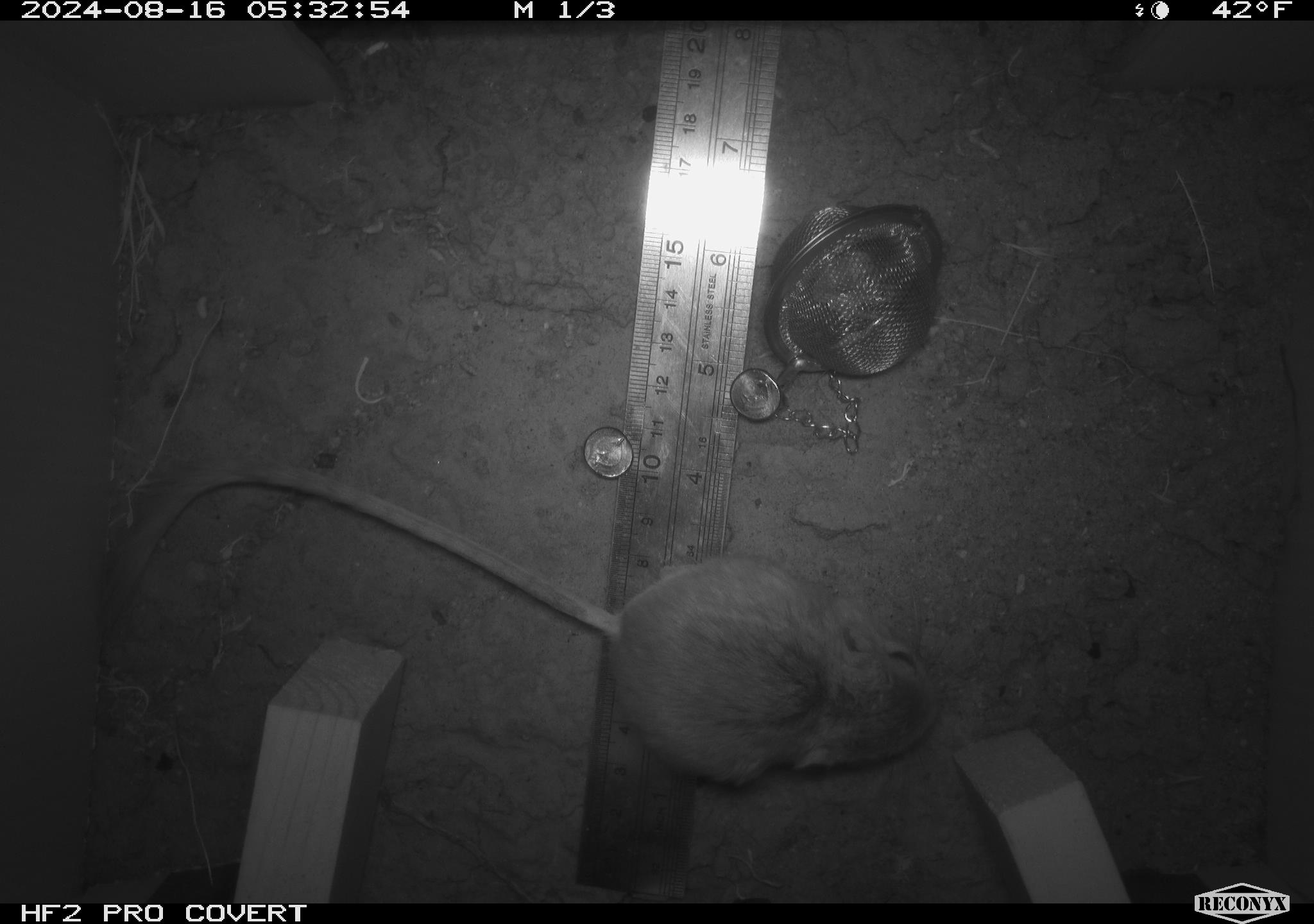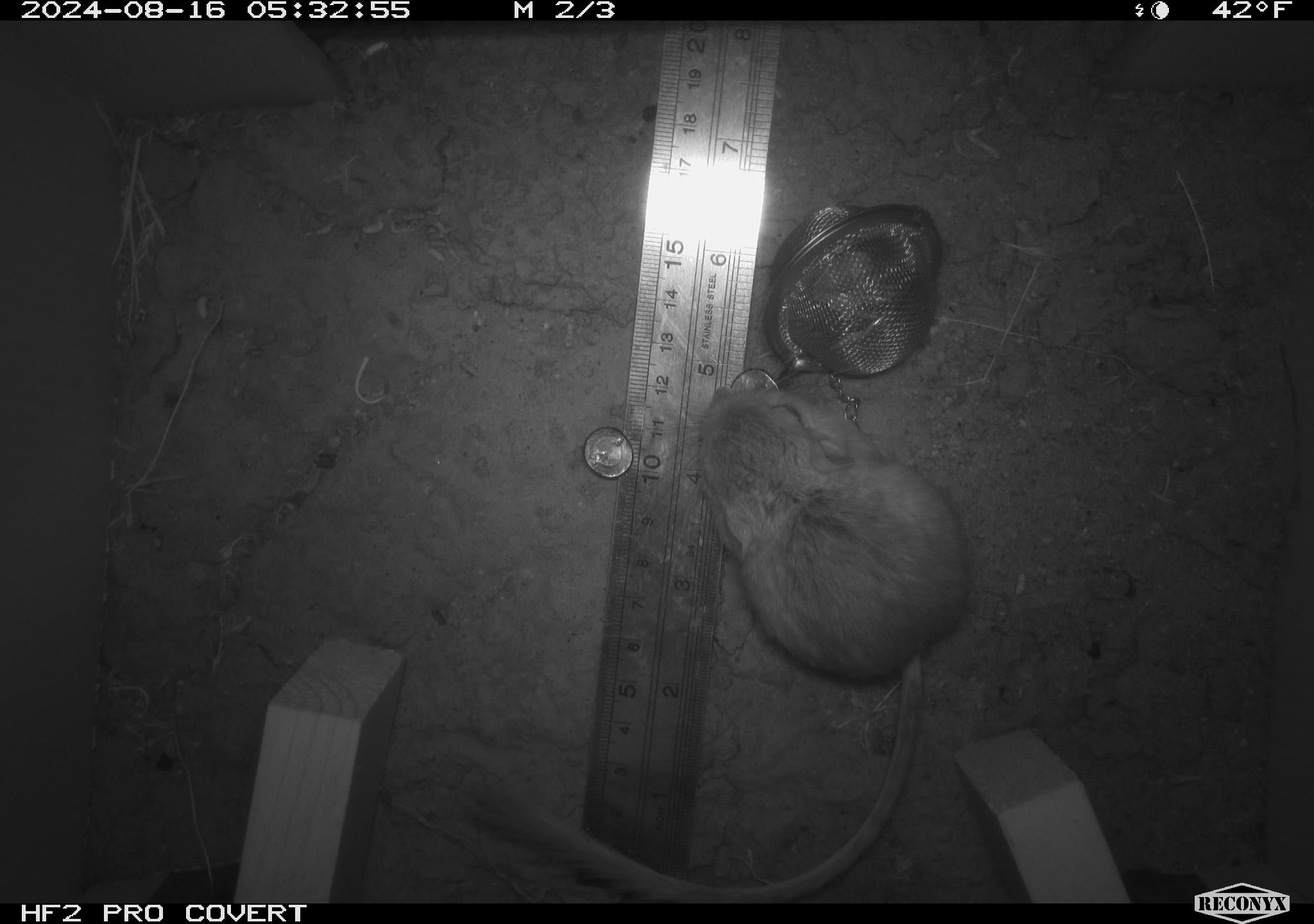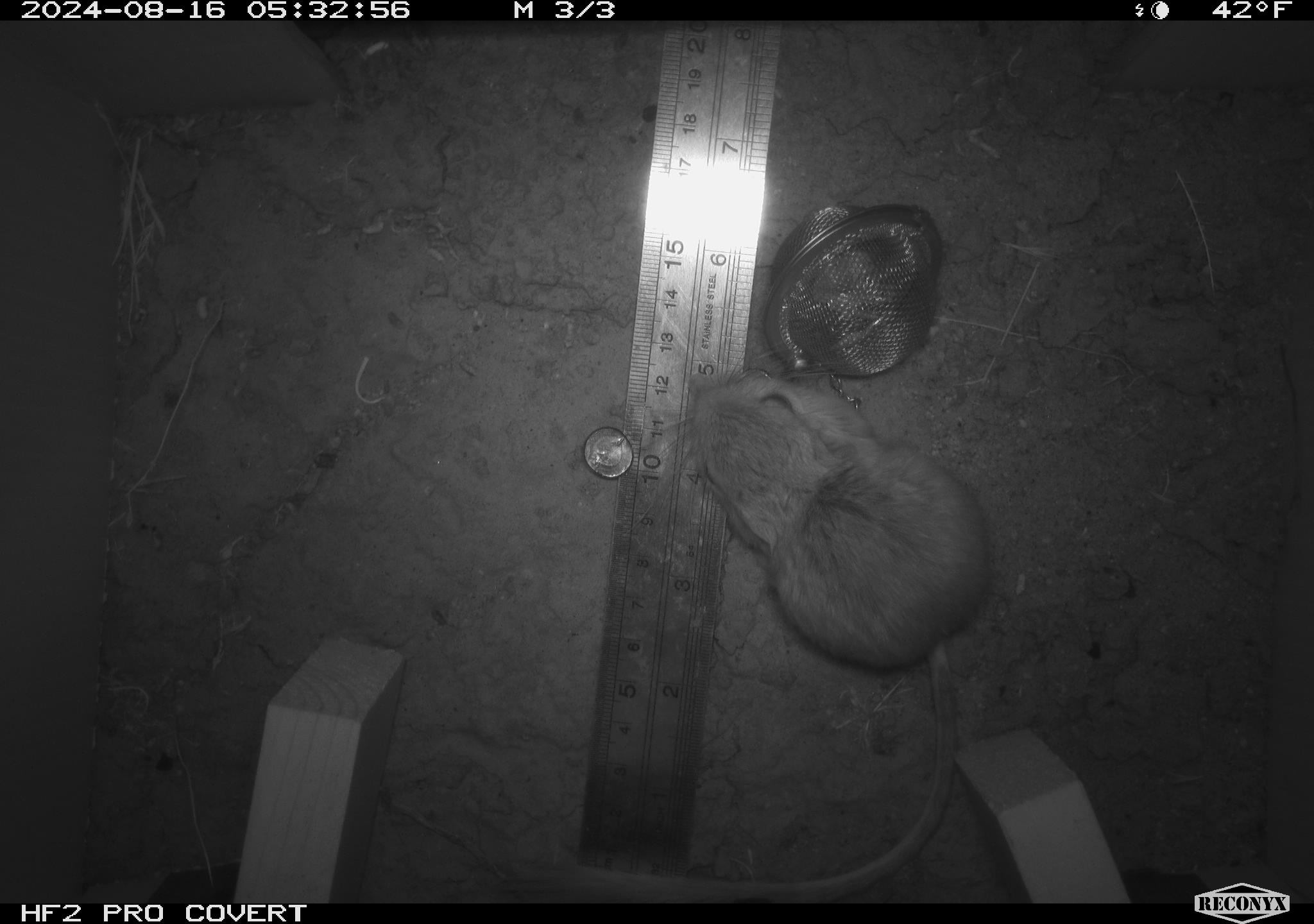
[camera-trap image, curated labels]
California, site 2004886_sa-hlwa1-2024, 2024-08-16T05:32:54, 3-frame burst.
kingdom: Animalia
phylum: Chordata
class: Mammalia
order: Rodentia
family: Heteromyidae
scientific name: Heteromyidae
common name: kangaroo rats and pocket mice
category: heteromyidae family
Heteromyidae family (kangaroo rats and pocket mice) (Heteromyidae).